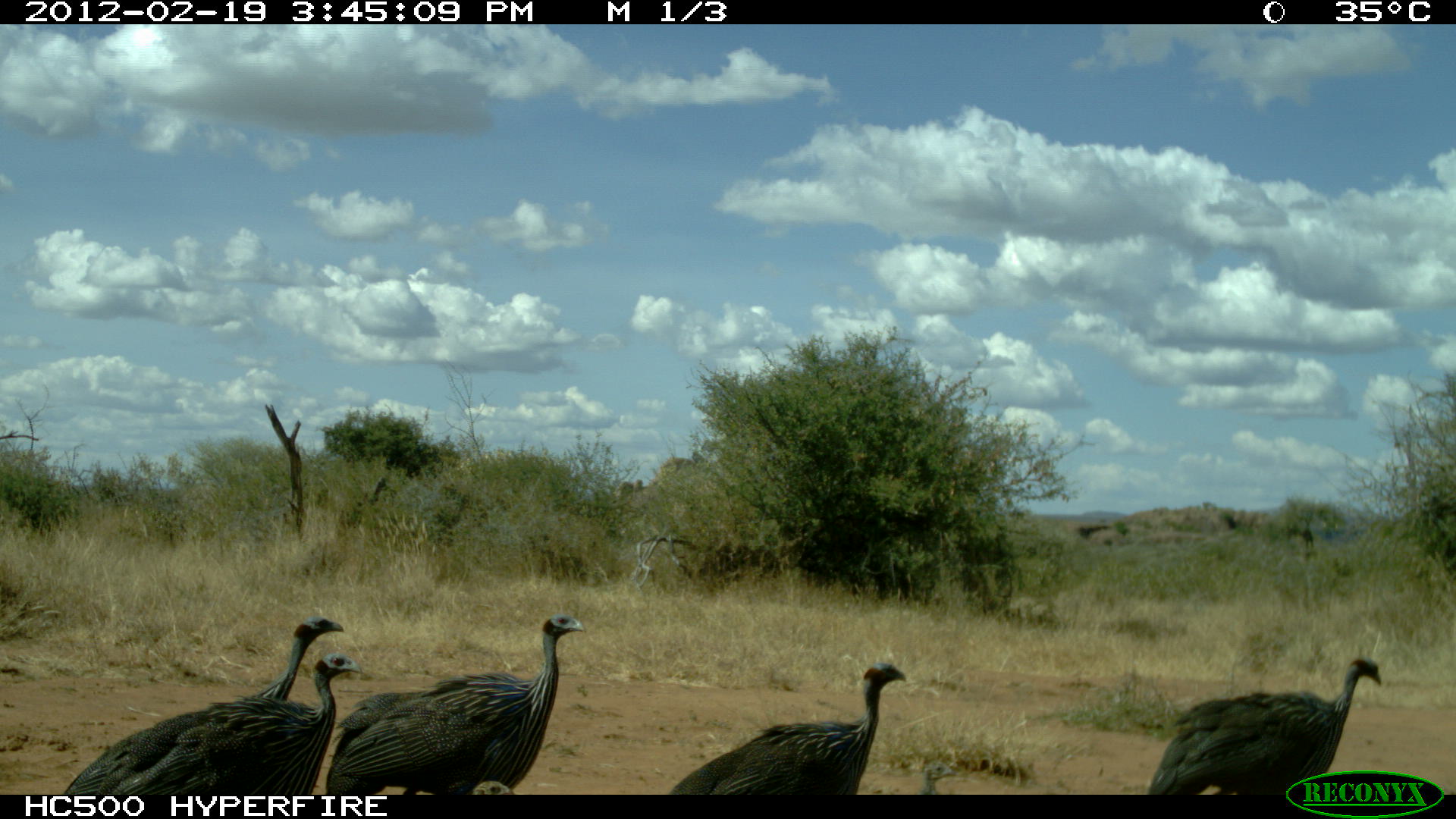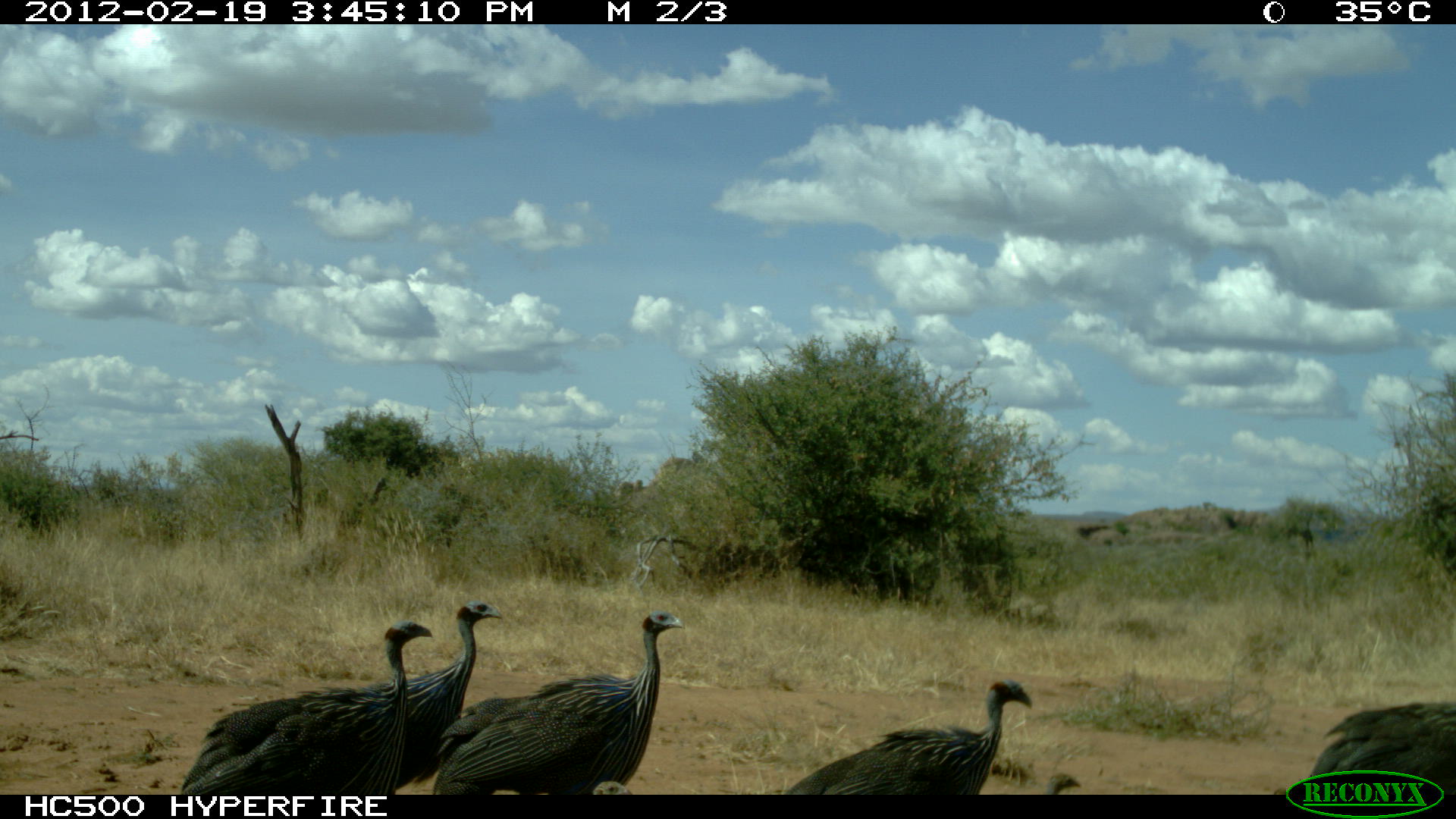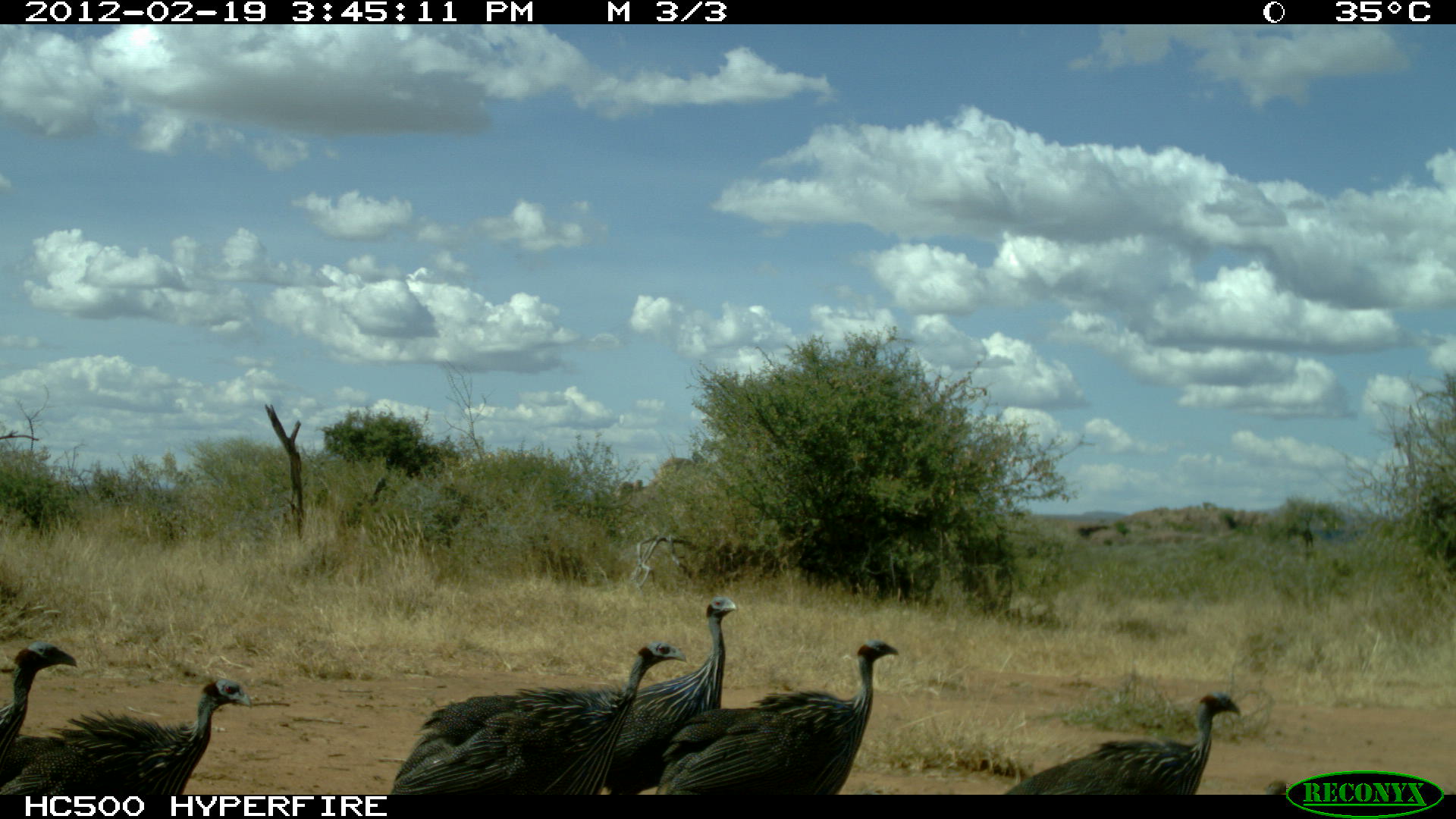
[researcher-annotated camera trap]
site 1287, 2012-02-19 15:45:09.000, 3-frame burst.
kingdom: Animalia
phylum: Chordata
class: Aves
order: Galliformes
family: Numididae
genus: Acryllium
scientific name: Acryllium vulturinum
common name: vulturine guineafowl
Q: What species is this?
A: Acryllium vulturinum (vulturine guineafowl).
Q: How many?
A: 7.